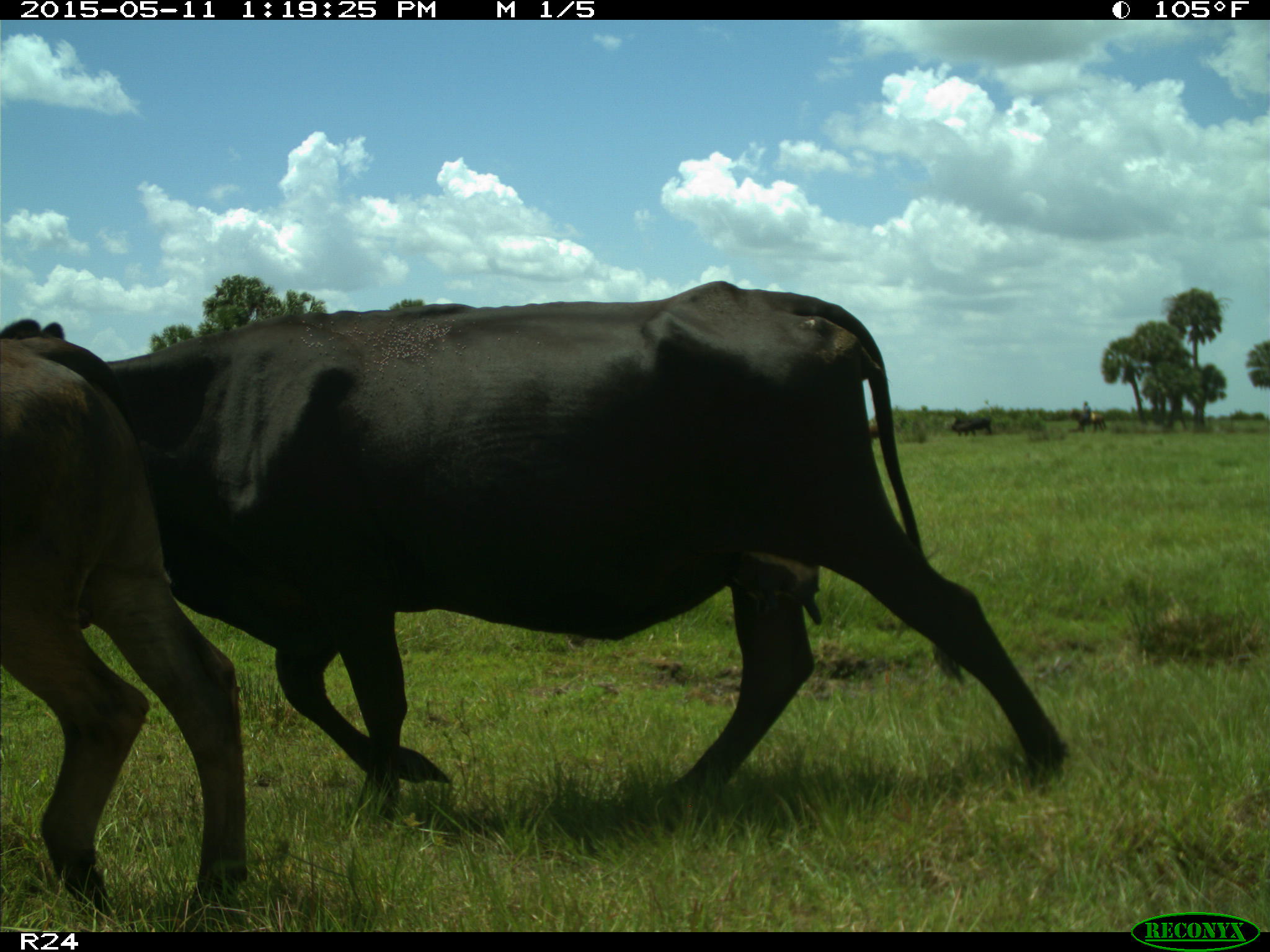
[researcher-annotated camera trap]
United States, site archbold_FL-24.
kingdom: Animalia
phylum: Chordata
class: Mammalia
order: Artiodactyla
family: Bovidae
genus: Bos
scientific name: Bos taurus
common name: domestic cow